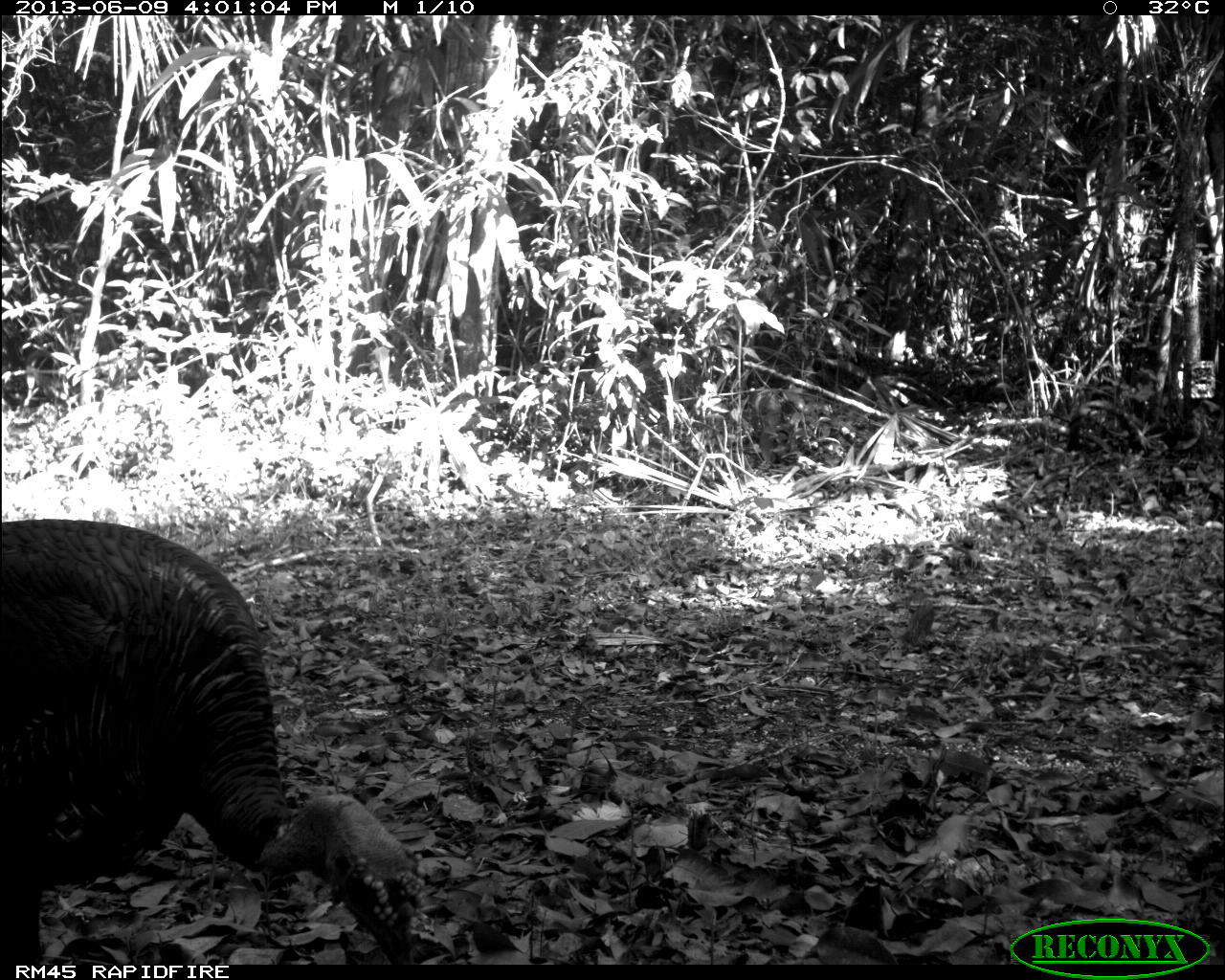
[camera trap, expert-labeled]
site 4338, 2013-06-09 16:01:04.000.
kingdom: Animalia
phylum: Chordata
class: Aves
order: Galliformes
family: Phasianidae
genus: Meleagris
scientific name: Meleagris ocellata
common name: ocellated turkey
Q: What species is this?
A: Meleagris ocellata (ocellated turkey).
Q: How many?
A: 1.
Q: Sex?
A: Male.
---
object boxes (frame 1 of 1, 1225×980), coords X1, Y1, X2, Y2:
meleagris ocellata: 0, 517, 425, 963